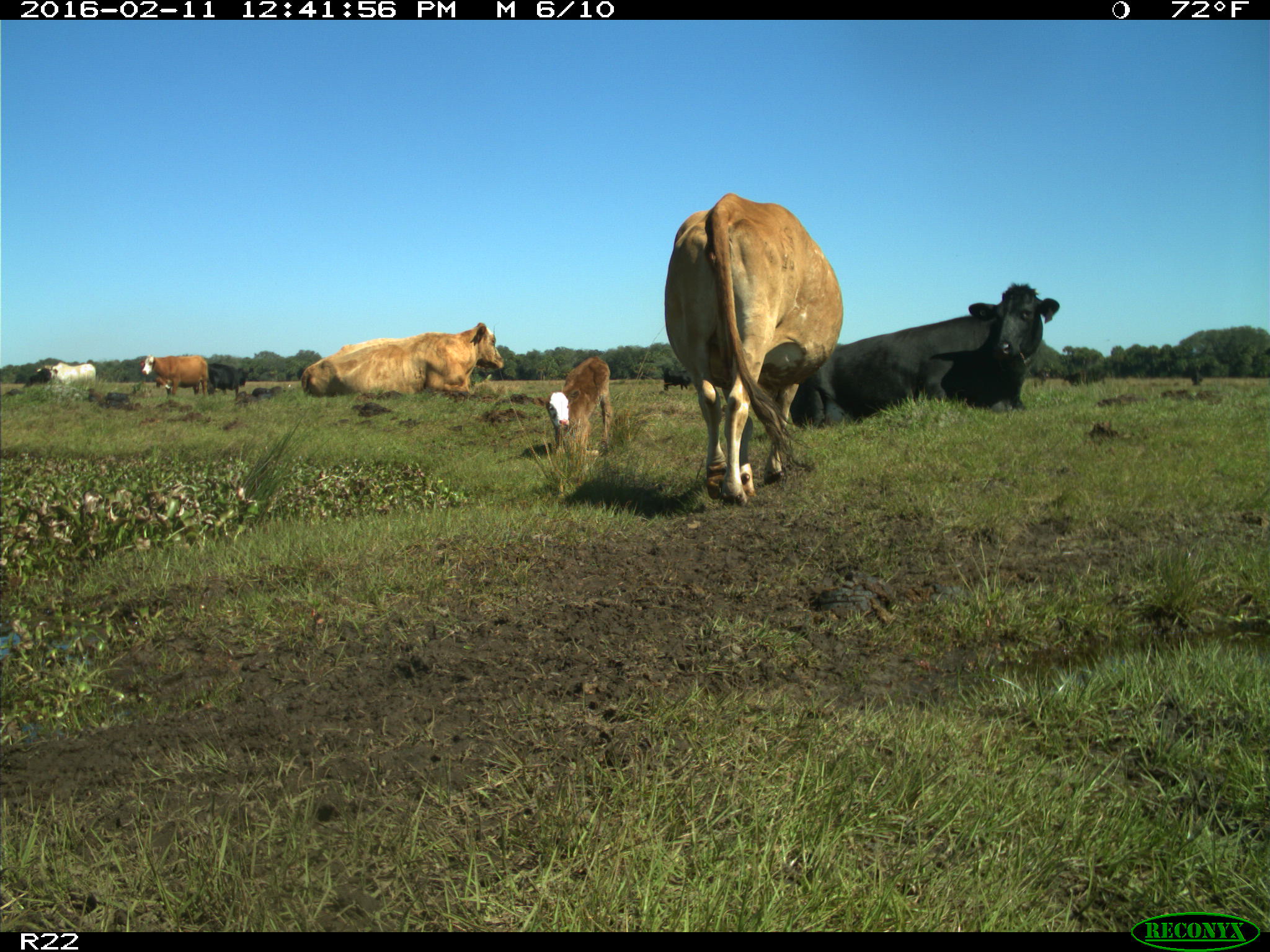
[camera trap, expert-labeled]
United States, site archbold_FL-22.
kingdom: Animalia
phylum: Chordata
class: Mammalia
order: Artiodactyla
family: Bovidae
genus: Bos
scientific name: Bos taurus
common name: domestic cow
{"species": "Bos taurus (domestic cow)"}